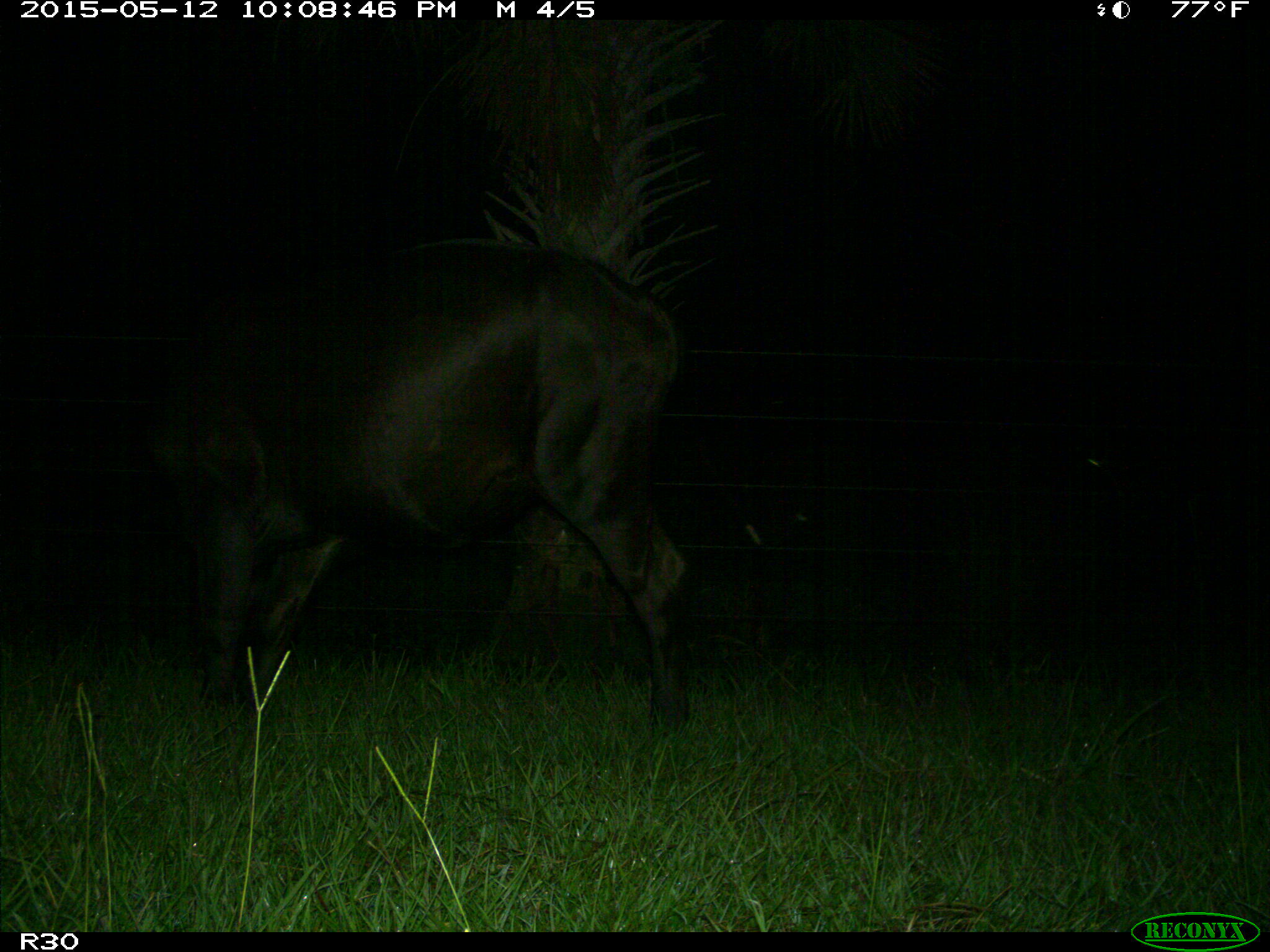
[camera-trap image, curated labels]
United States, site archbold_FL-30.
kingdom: Animalia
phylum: Chordata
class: Mammalia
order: Artiodactyla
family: Bovidae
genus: Bos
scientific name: Bos taurus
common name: domestic cow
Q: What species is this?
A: Bos taurus (domestic cow).